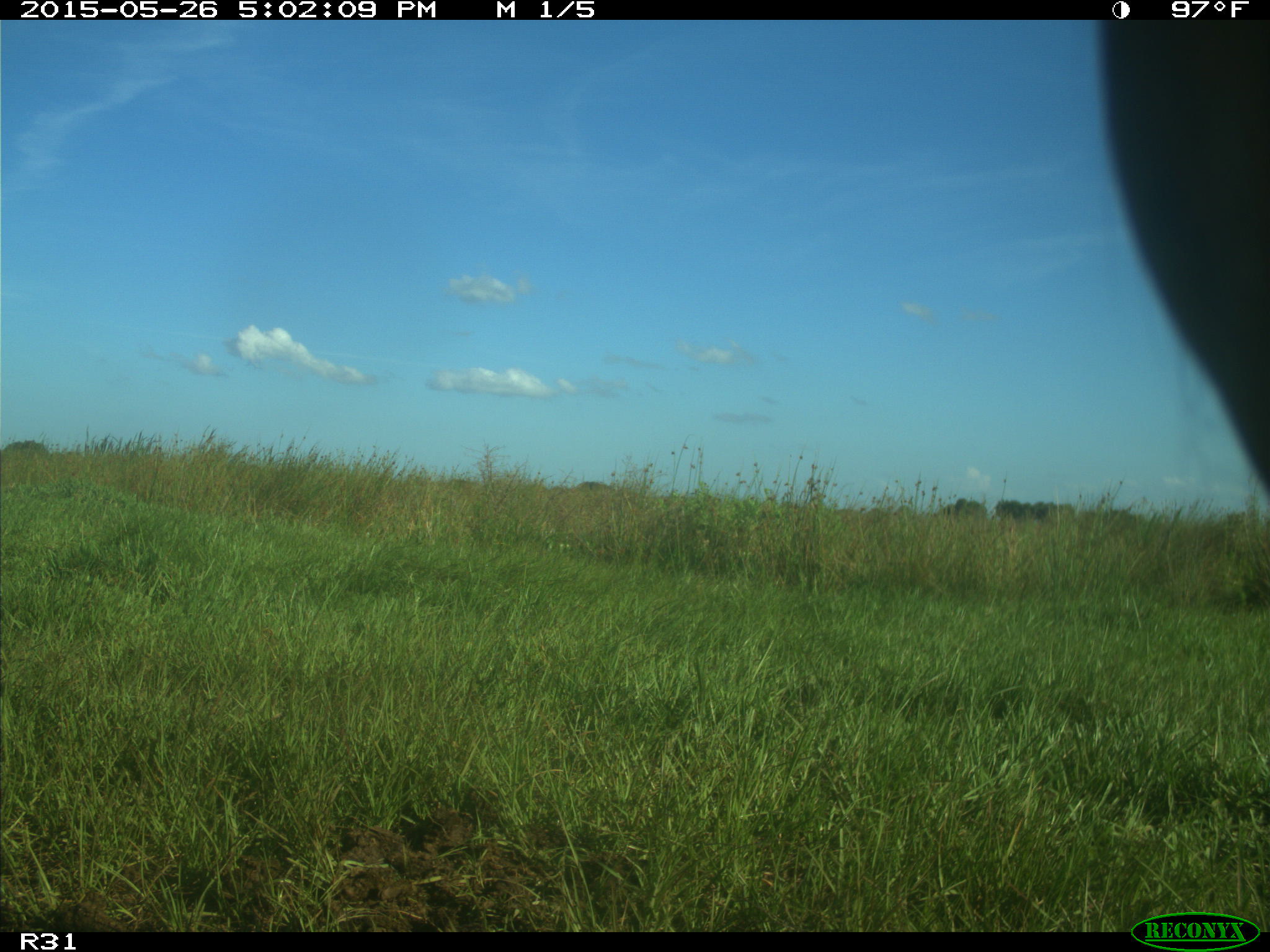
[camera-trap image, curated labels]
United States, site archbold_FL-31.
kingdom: Animalia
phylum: Chordata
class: Mammalia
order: Artiodactyla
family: Bovidae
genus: Bos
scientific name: Bos taurus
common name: domestic cow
Bos taurus (domestic cow).